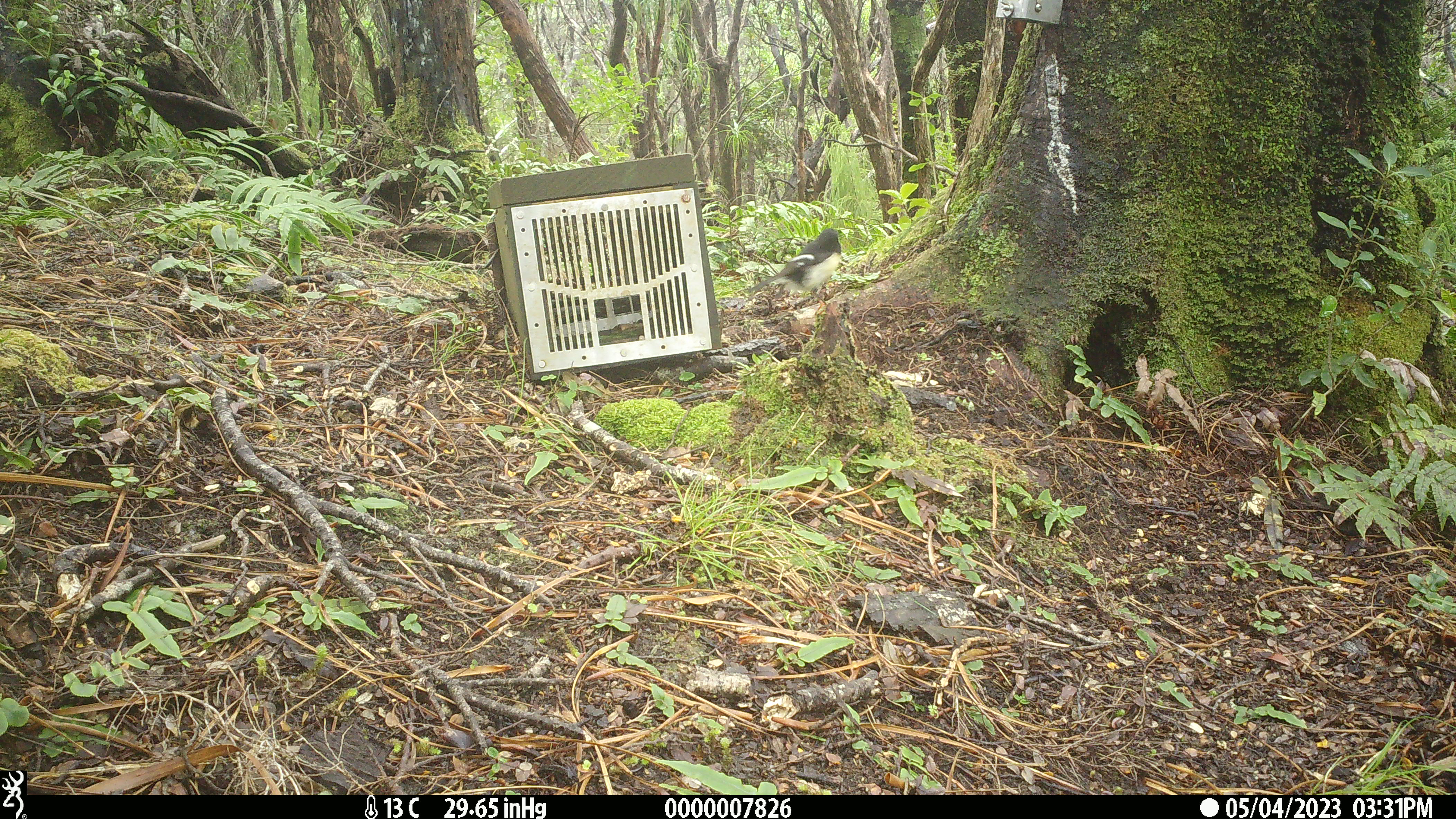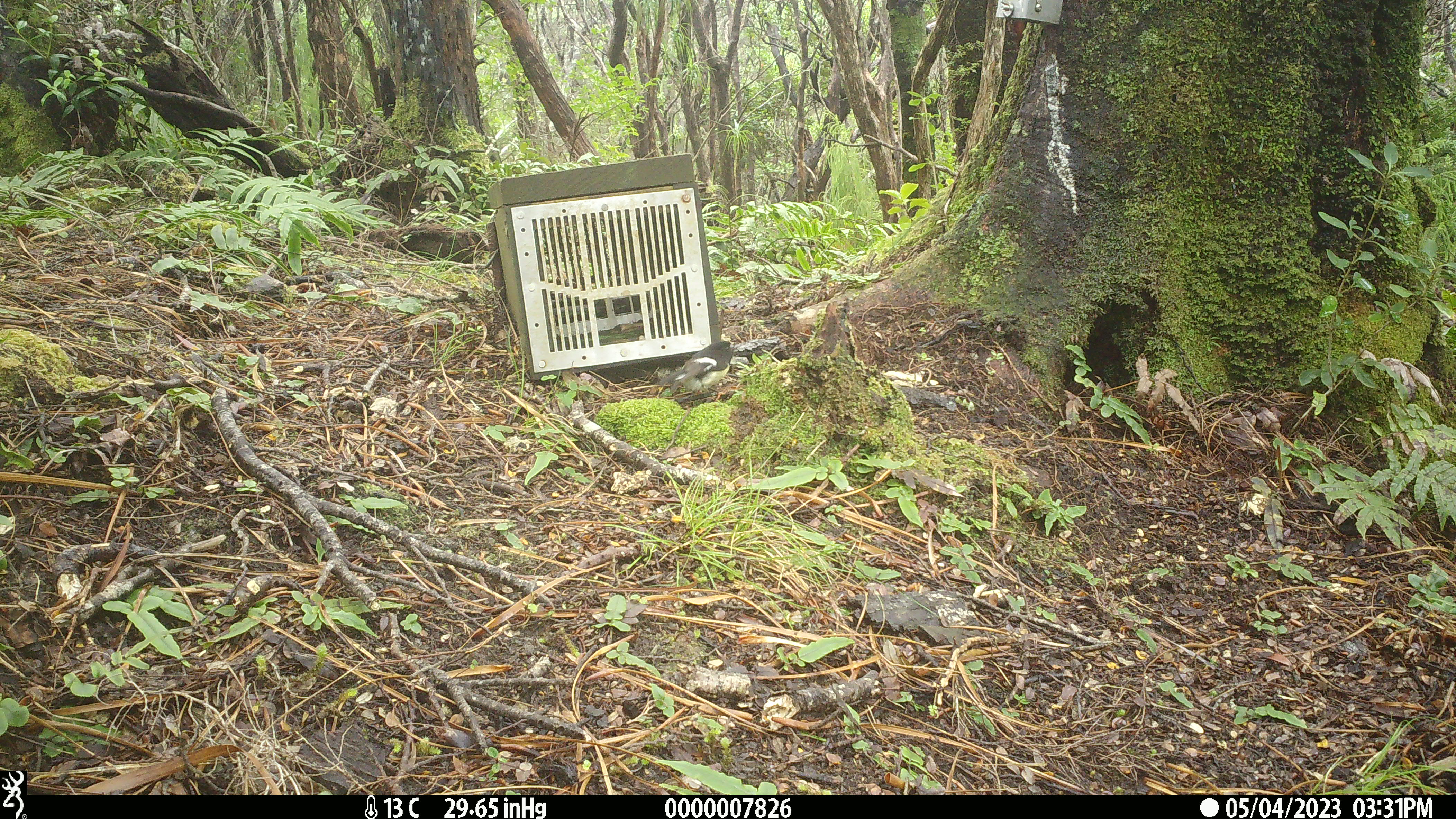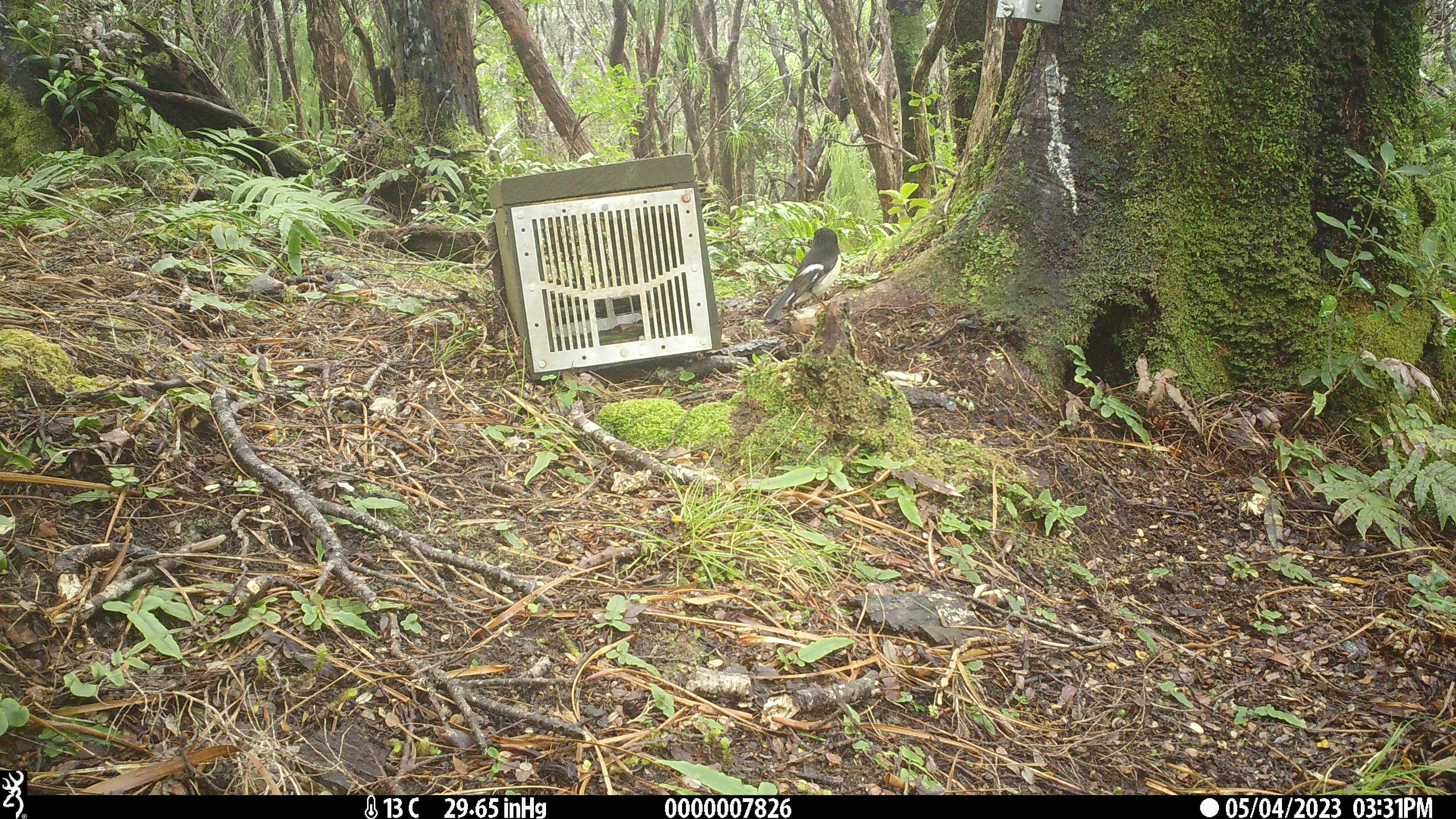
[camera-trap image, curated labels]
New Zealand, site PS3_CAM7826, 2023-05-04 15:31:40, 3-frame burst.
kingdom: Animalia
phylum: Chordata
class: Aves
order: Passeriformes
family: Petroicidae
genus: Petroica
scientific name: Petroica macrocephala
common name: tomtit